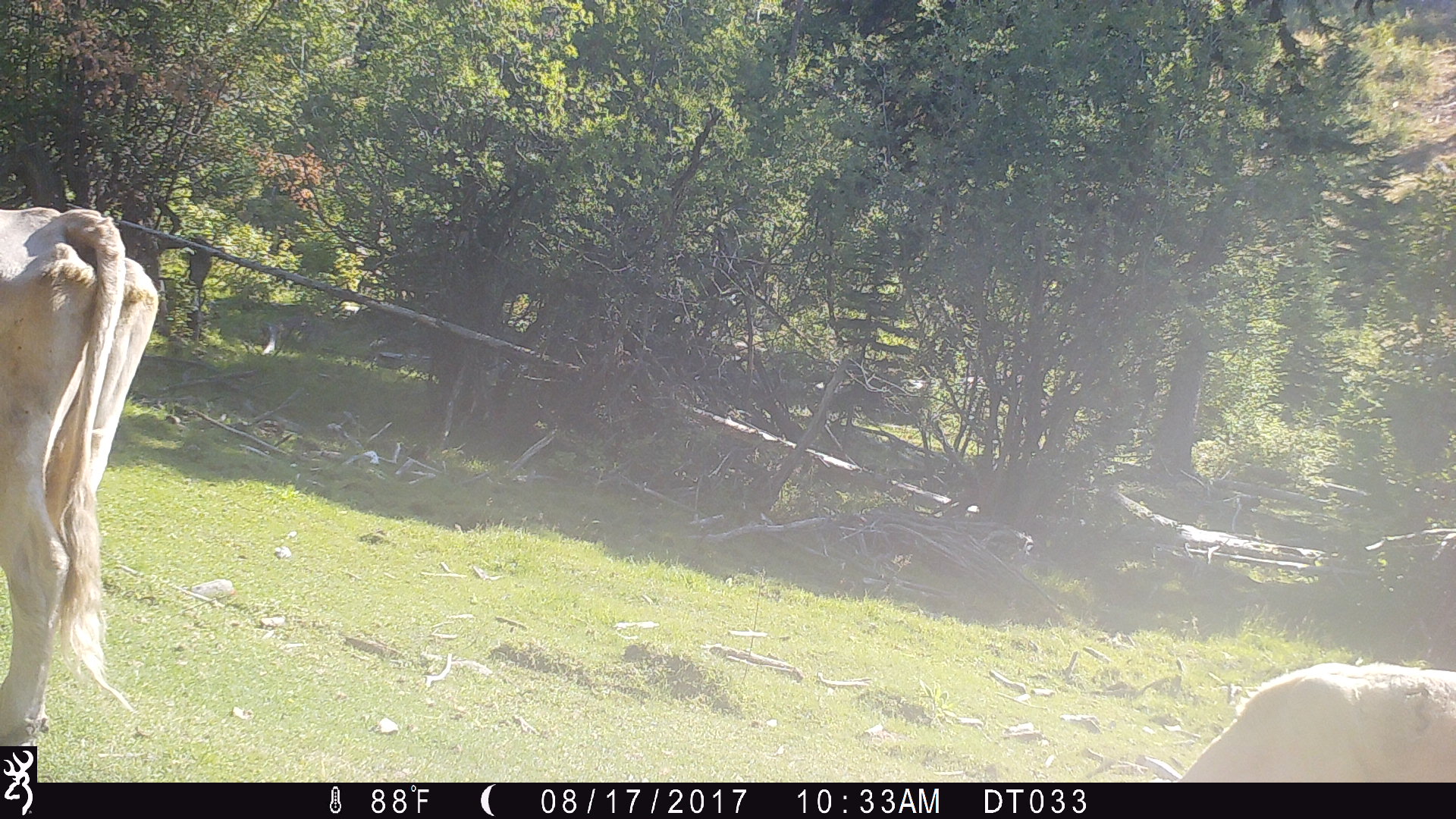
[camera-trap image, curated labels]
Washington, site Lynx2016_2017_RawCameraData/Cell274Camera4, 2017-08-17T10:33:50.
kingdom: Animalia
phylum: Chordata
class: Mammalia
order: Artiodactyla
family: Bovidae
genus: Bos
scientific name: Bos taurus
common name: domestic cattle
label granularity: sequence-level